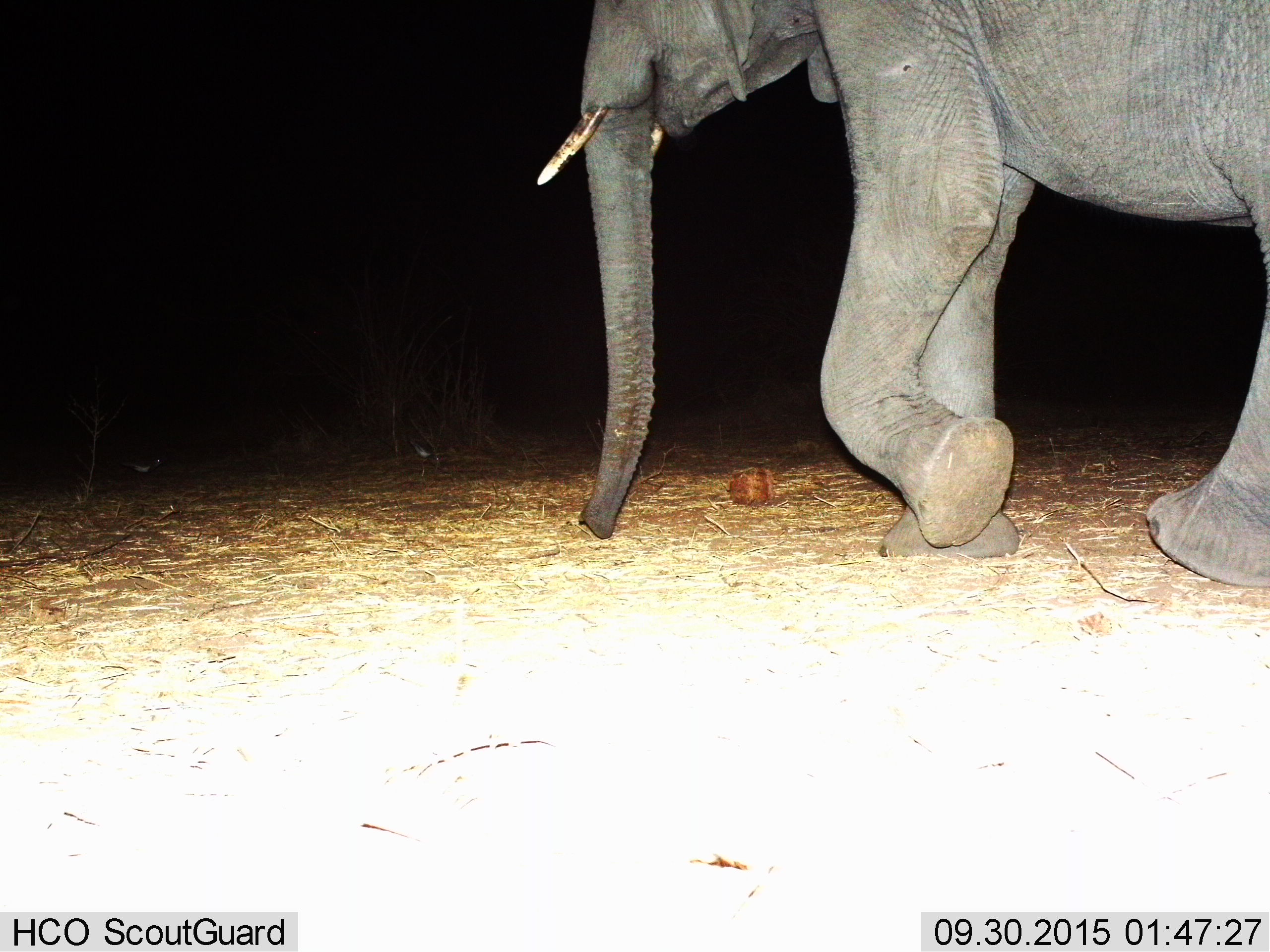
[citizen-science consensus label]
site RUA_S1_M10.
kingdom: Animalia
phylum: Chordata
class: Mammalia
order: Proboscidea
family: Elephantidae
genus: Loxodonta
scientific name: Loxodonta africana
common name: african bush elephant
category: elephant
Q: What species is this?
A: Elephant (african bush elephant) (Loxodonta africana).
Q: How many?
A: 1.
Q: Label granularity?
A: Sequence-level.